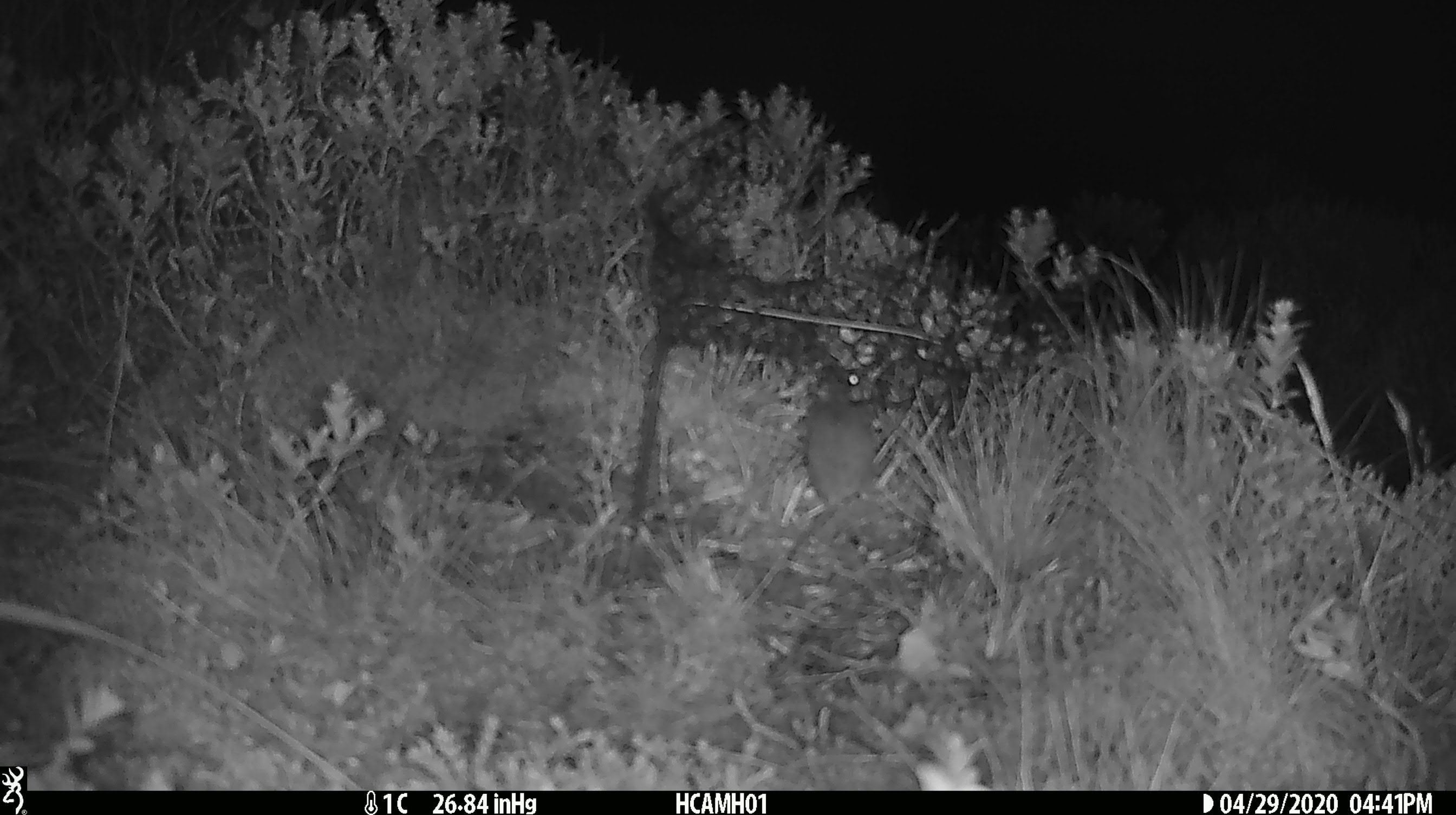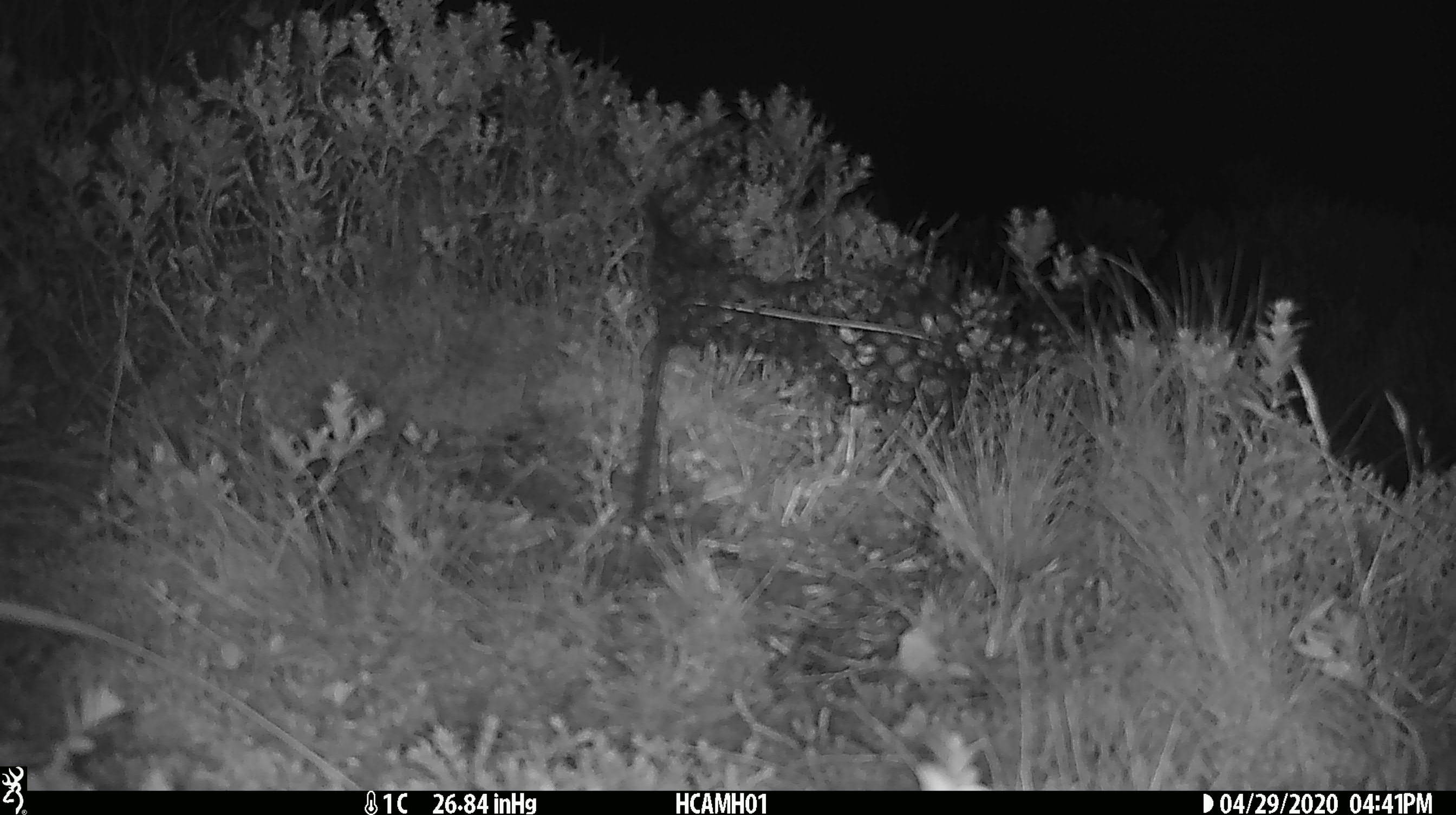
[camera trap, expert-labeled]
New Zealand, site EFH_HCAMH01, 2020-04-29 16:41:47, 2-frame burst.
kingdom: Animalia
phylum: Chordata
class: Mammalia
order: Rodentia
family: Muridae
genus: Mus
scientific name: Mus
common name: mouse